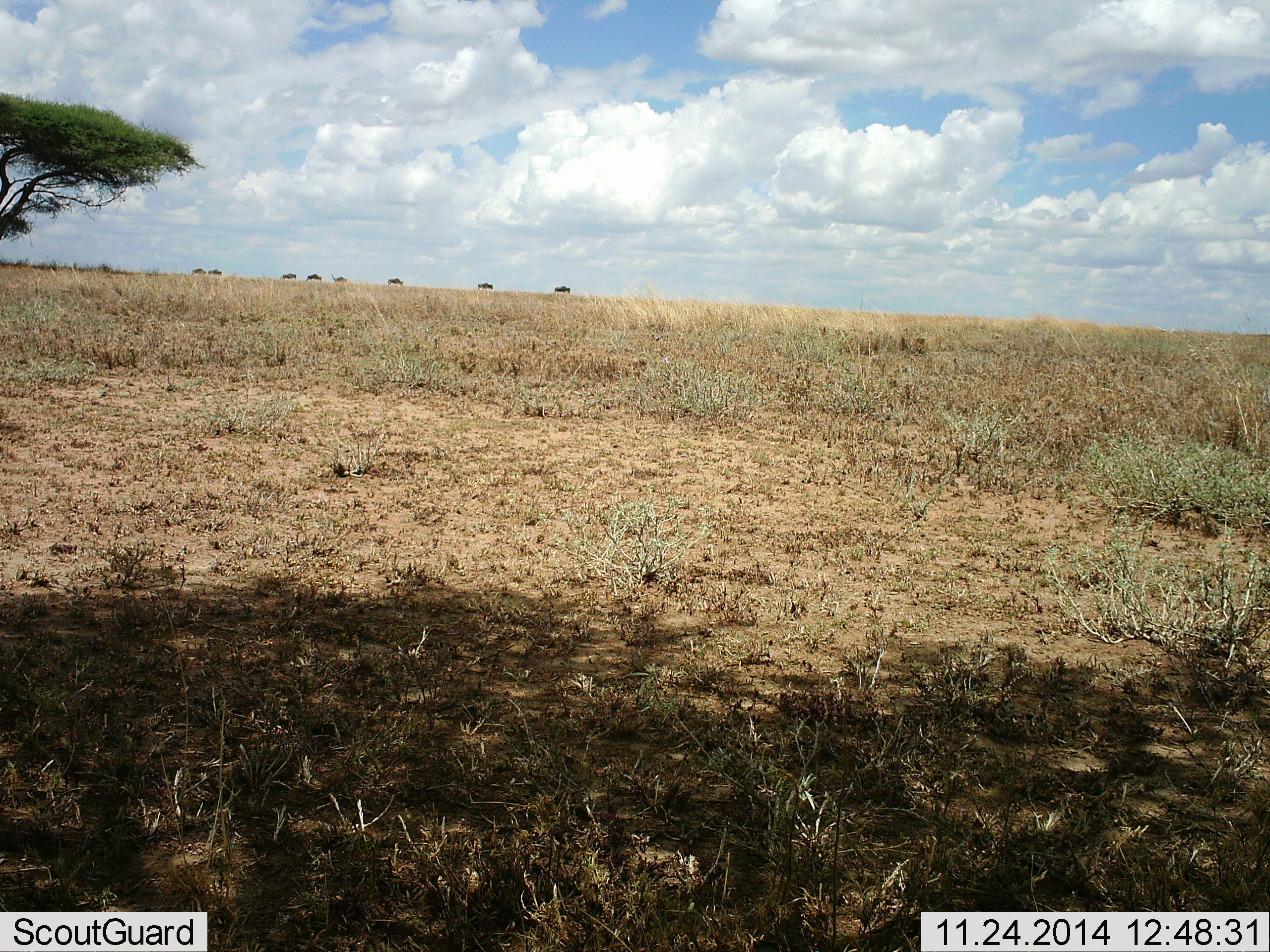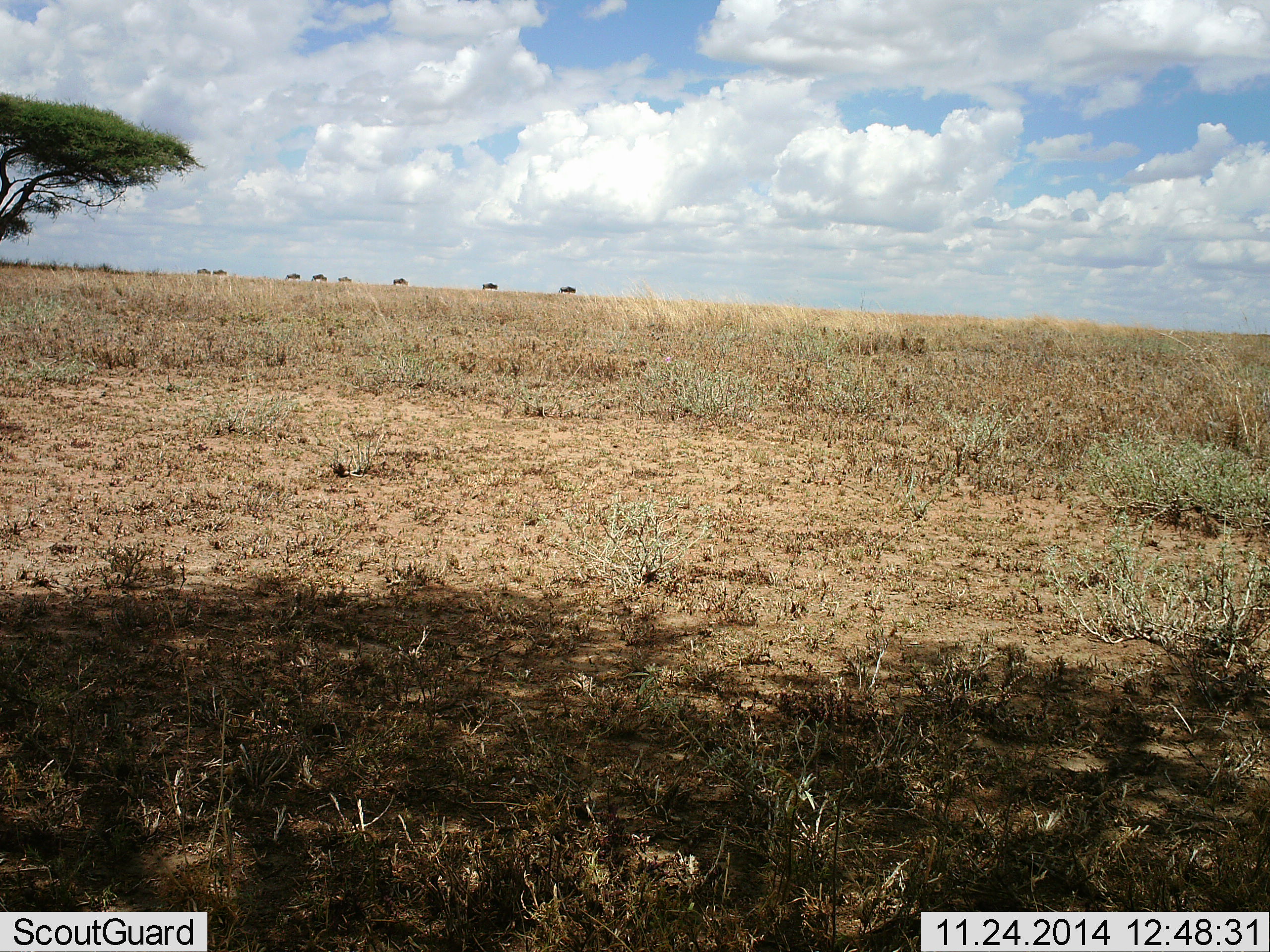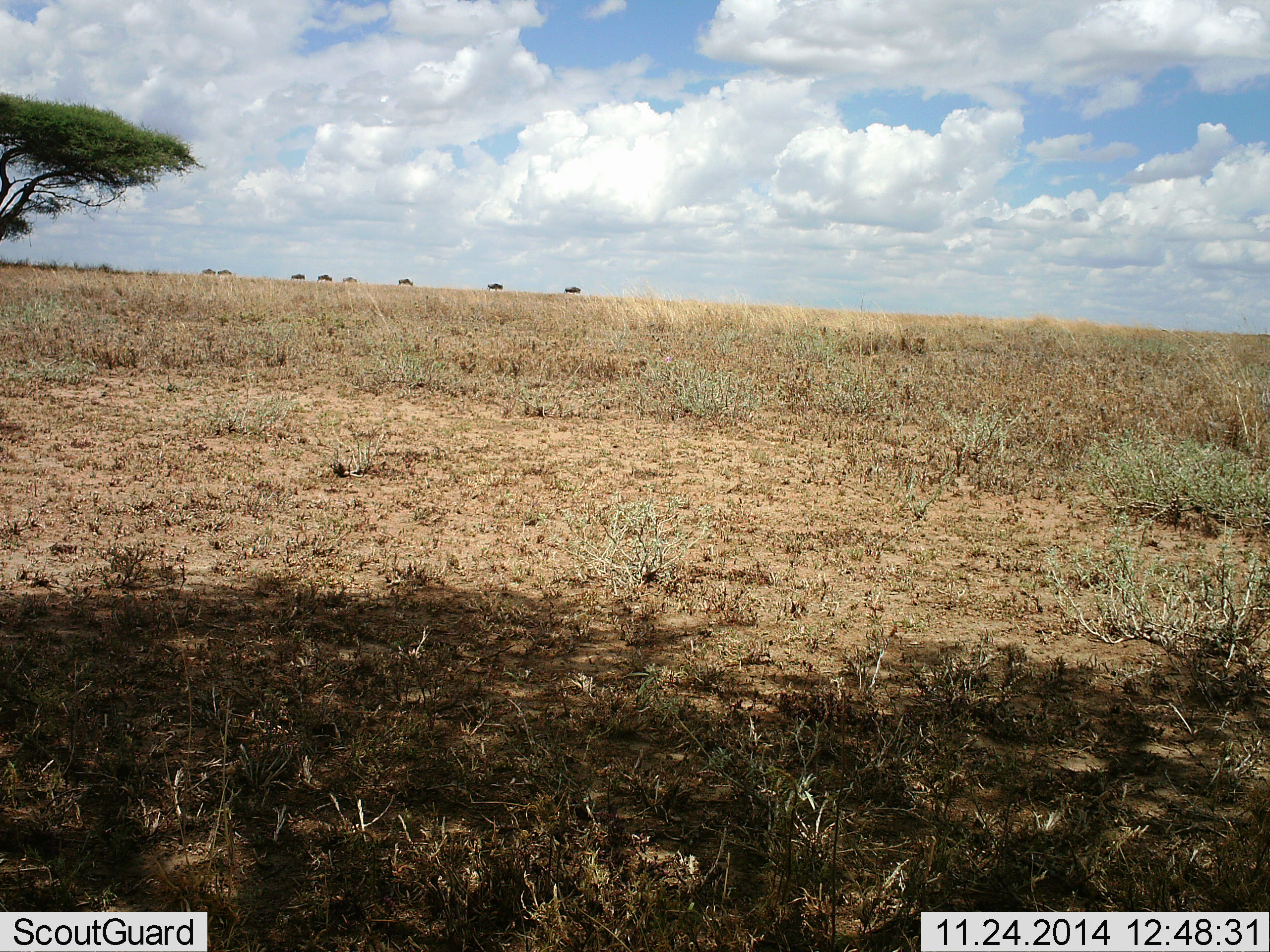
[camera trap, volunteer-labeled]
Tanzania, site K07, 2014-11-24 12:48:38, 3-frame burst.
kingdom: Animalia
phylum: Chordata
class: Mammalia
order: Artiodactyla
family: Bovidae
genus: Connochaetes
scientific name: Connochaetes taurinus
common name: blue wildebeest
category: wildebeest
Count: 8.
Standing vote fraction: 0%.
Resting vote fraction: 0%.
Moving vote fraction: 100%.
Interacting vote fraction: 0%.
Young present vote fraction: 0%.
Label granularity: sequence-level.